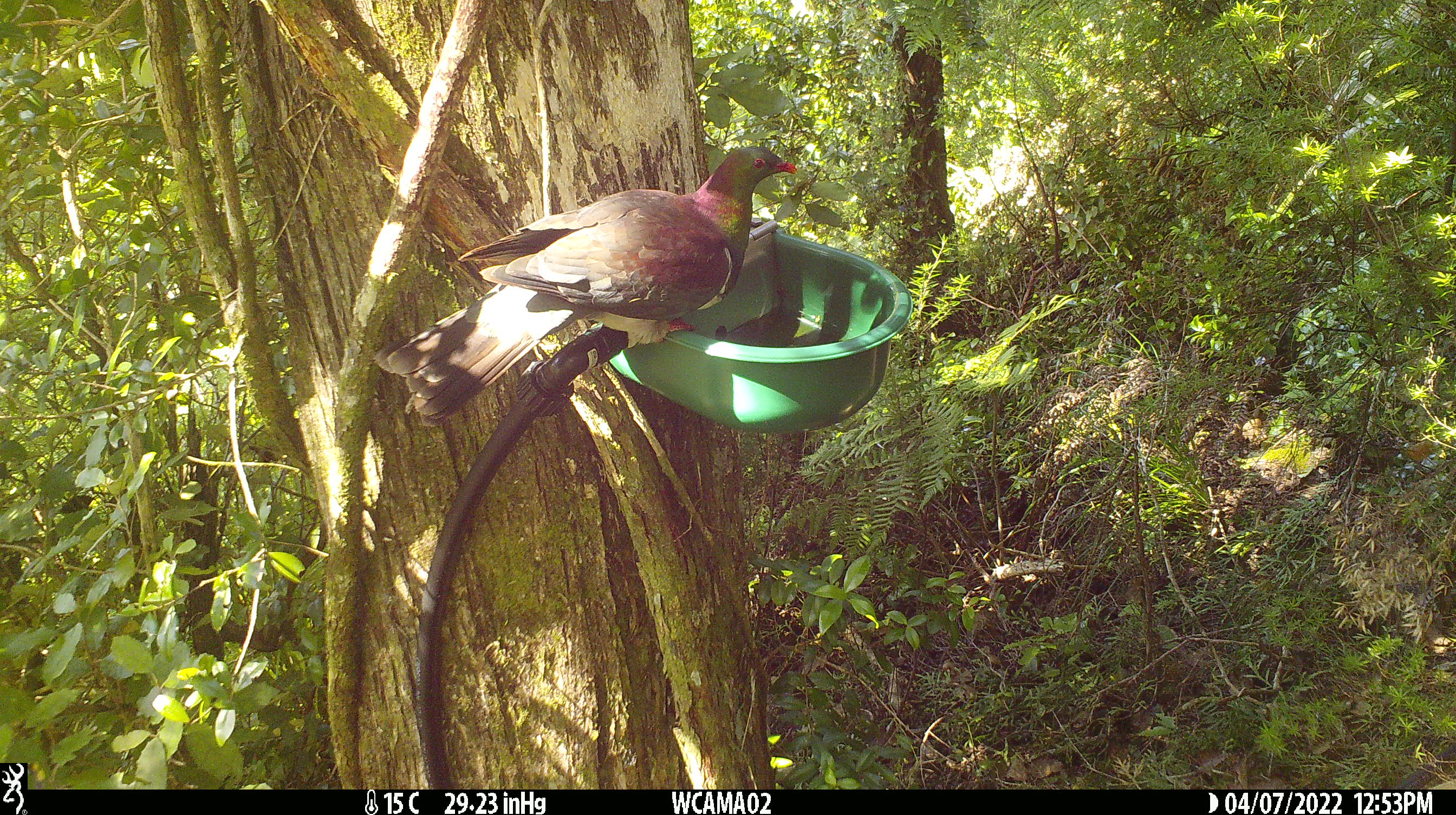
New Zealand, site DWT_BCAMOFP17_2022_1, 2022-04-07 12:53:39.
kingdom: Animalia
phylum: Chordata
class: Aves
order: Columbiformes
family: Columbidae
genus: Hemiphaga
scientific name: Hemiphaga novaeseelandiae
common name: new zealand pigeon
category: kereru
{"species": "kereru (new zealand pigeon) (Hemiphaga novaeseelandiae)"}